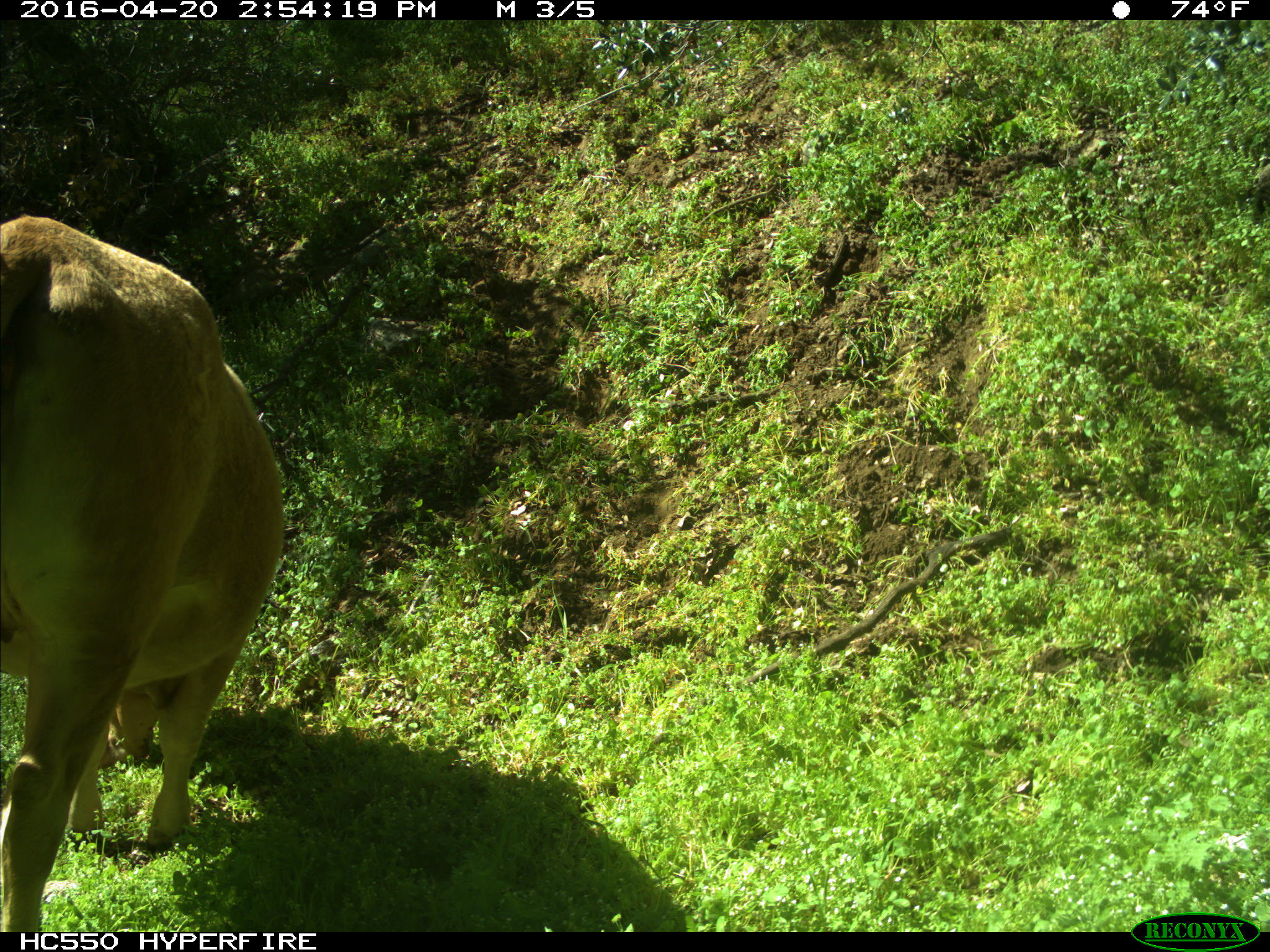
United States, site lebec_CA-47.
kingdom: Animalia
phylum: Chordata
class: Mammalia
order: Artiodactyla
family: Bovidae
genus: Bos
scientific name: Bos taurus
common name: domestic cow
Bos taurus (domestic cow).